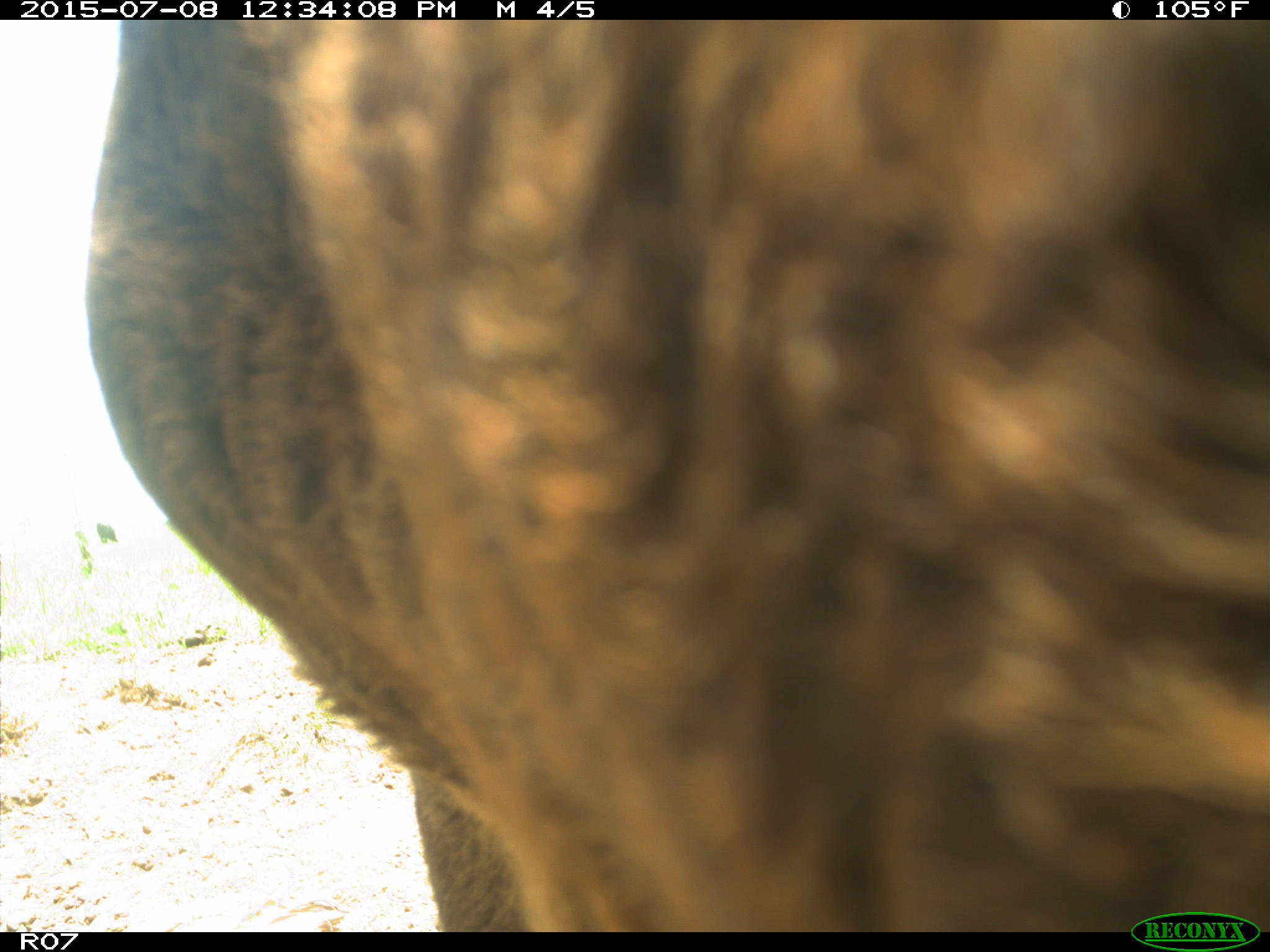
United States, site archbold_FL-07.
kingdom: Animalia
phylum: Chordata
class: Mammalia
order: Artiodactyla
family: Bovidae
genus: Bos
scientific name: Bos taurus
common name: domestic cow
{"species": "Bos taurus (domestic cow)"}